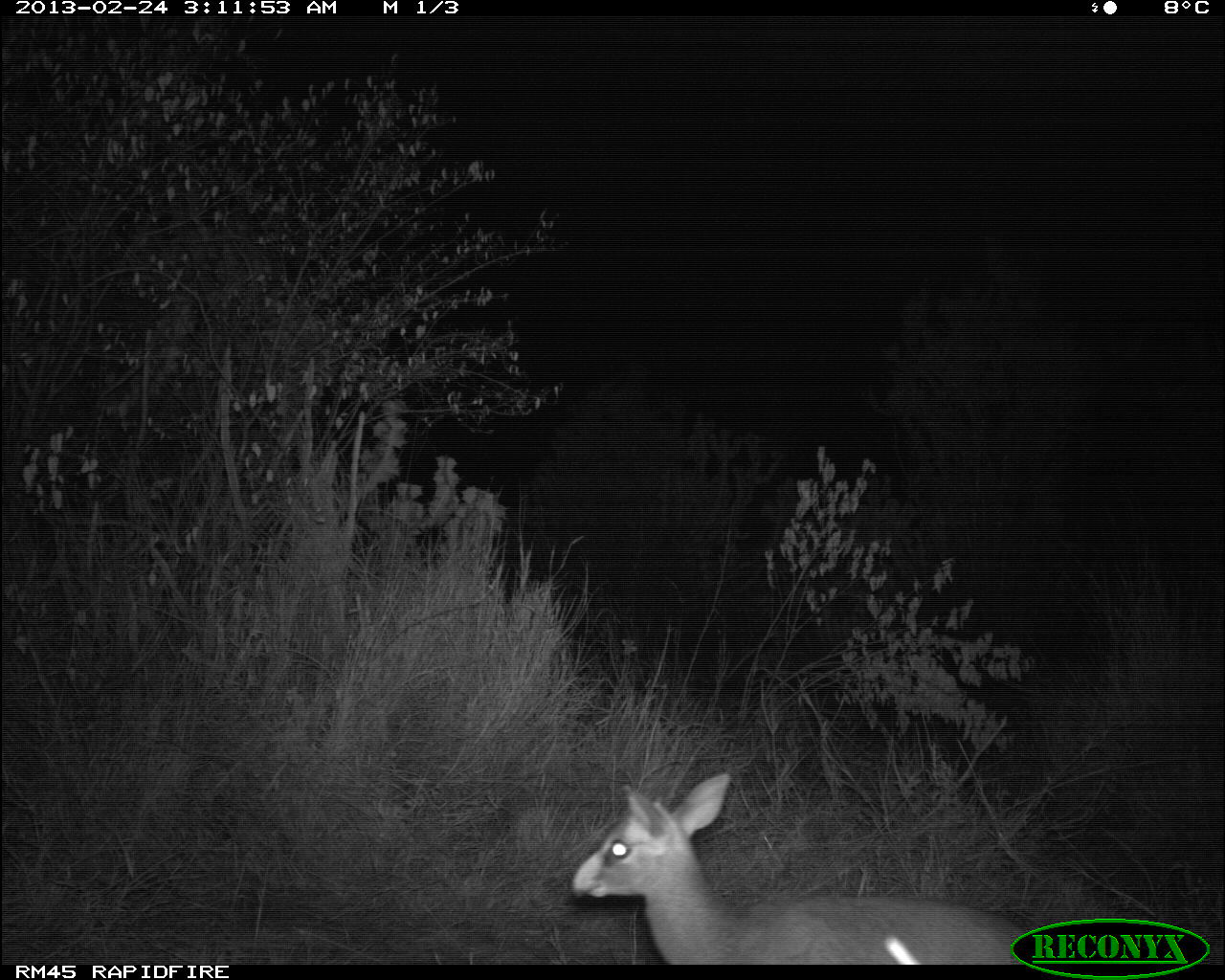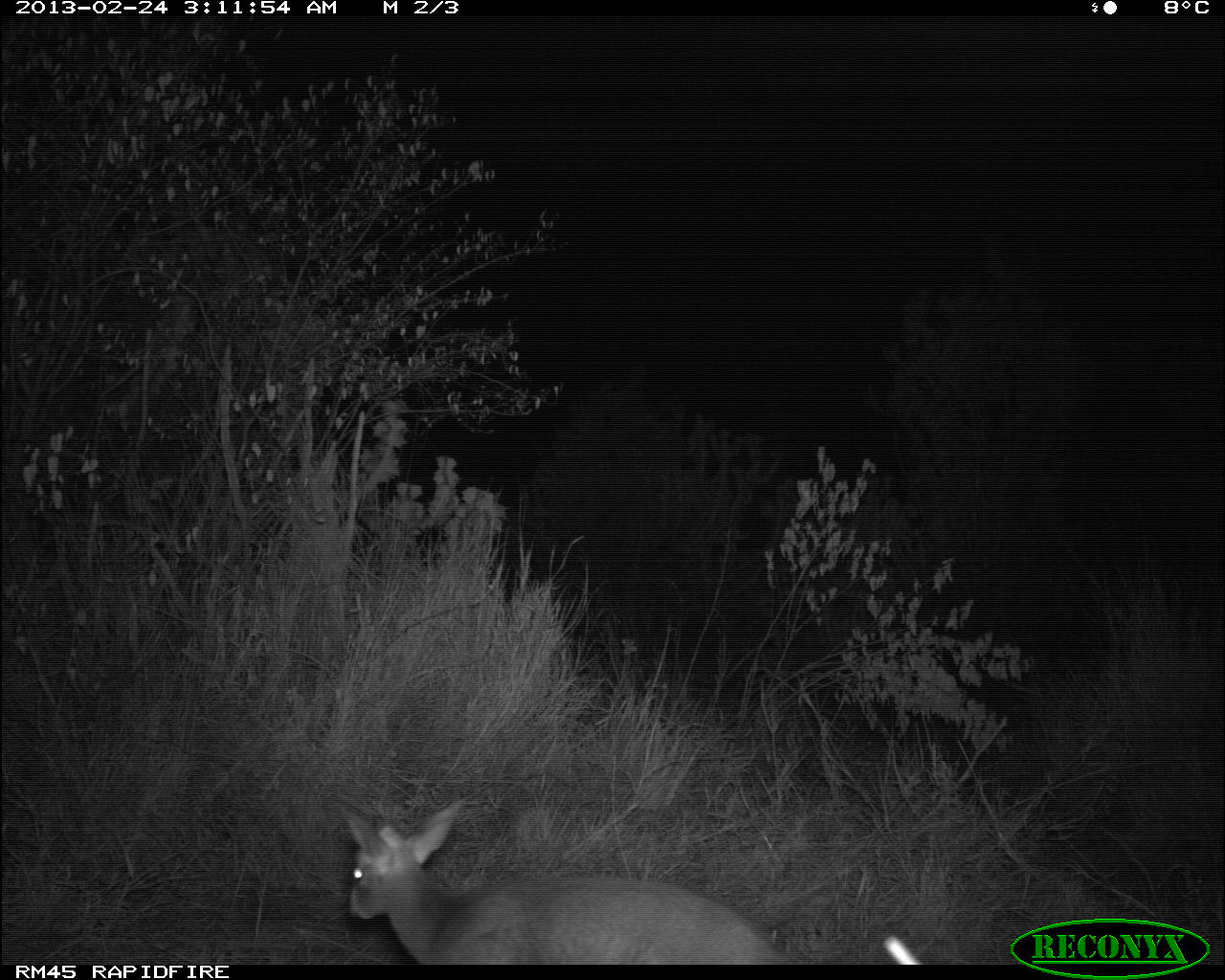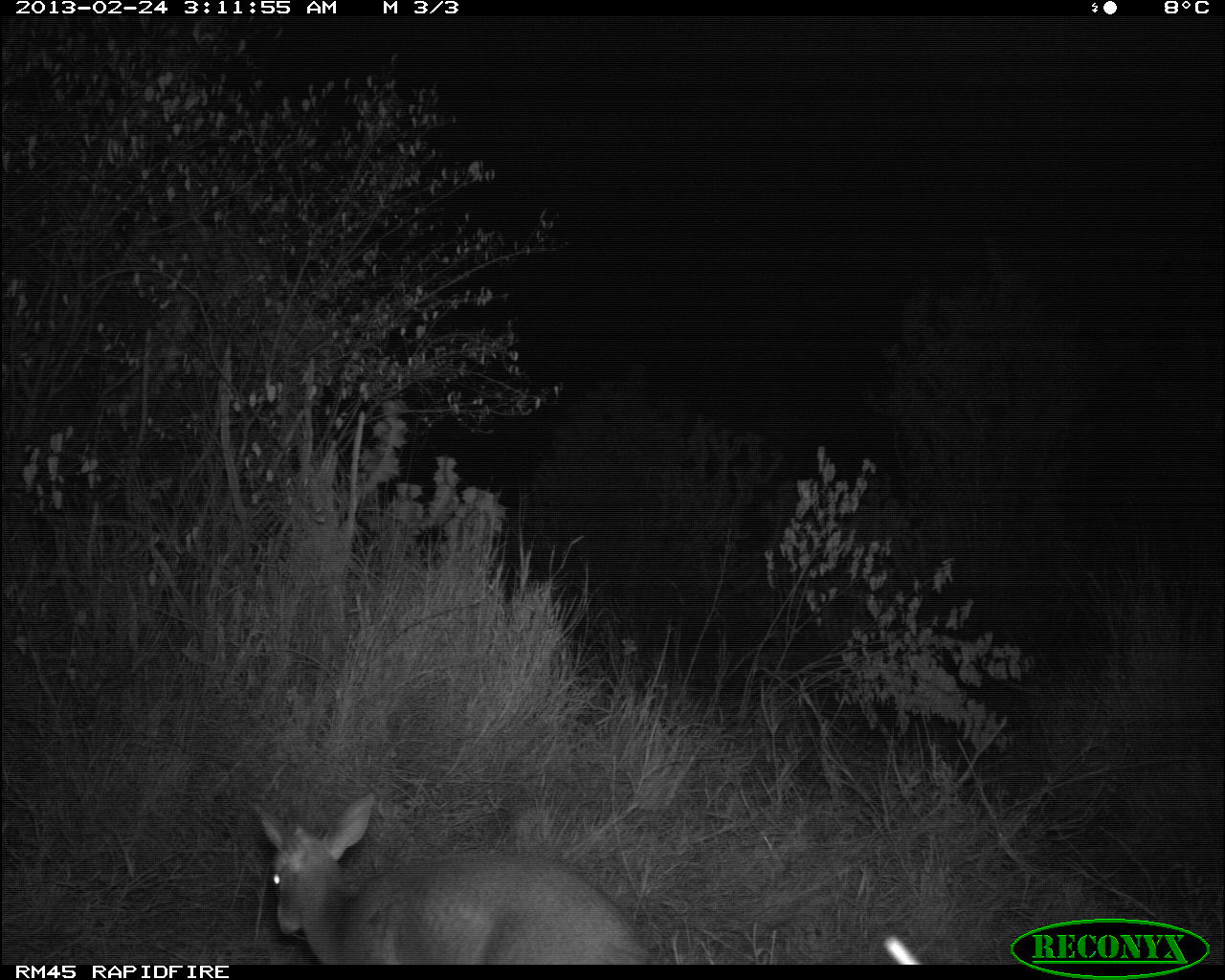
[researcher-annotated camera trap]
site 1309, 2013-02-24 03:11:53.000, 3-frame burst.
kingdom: Animalia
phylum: Chordata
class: Mammalia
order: Artiodactyla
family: Bovidae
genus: Madoqua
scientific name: Madoqua guentheri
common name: günther's dik-dik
Madoqua guentheri (günther's dik-dik), count 1.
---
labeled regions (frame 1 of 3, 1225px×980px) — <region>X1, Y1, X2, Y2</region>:
madoqua guentheri: <region>571, 773, 1030, 965</region>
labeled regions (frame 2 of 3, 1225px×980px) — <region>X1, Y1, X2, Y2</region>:
madoqua guentheri: <region>334, 797, 798, 963</region>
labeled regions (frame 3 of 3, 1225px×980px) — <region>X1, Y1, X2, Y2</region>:
madoqua guentheri: <region>254, 789, 654, 965</region>